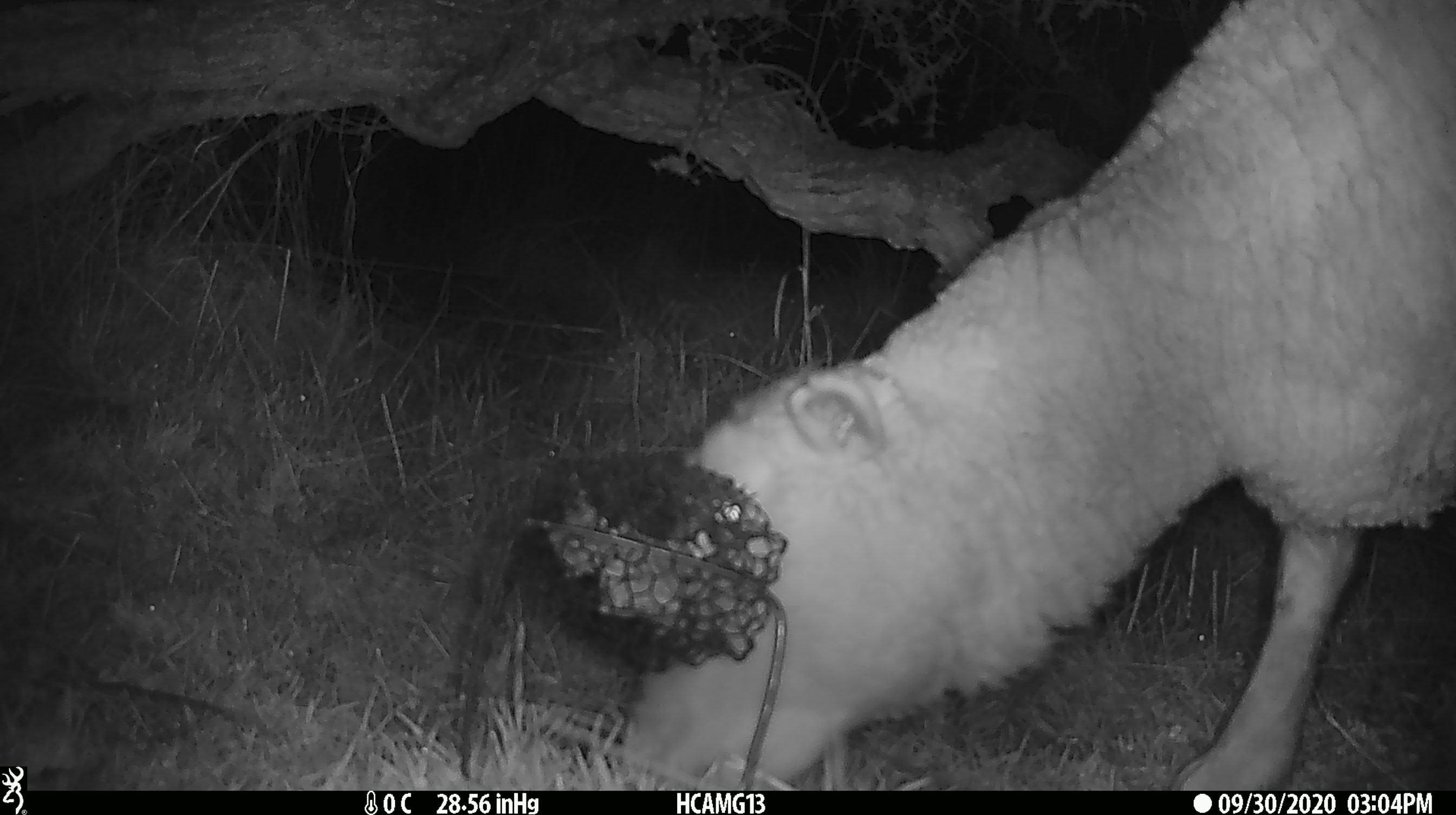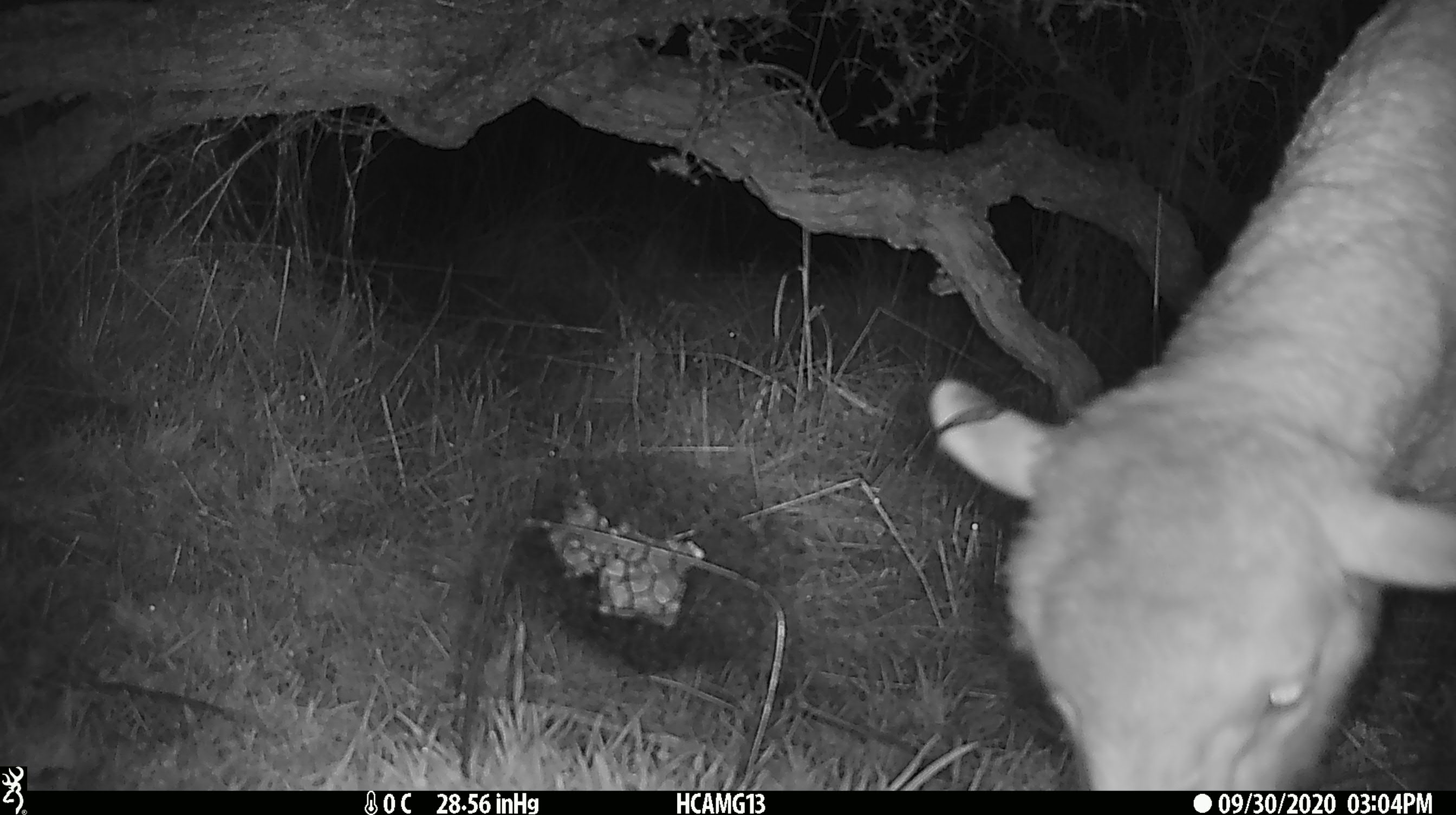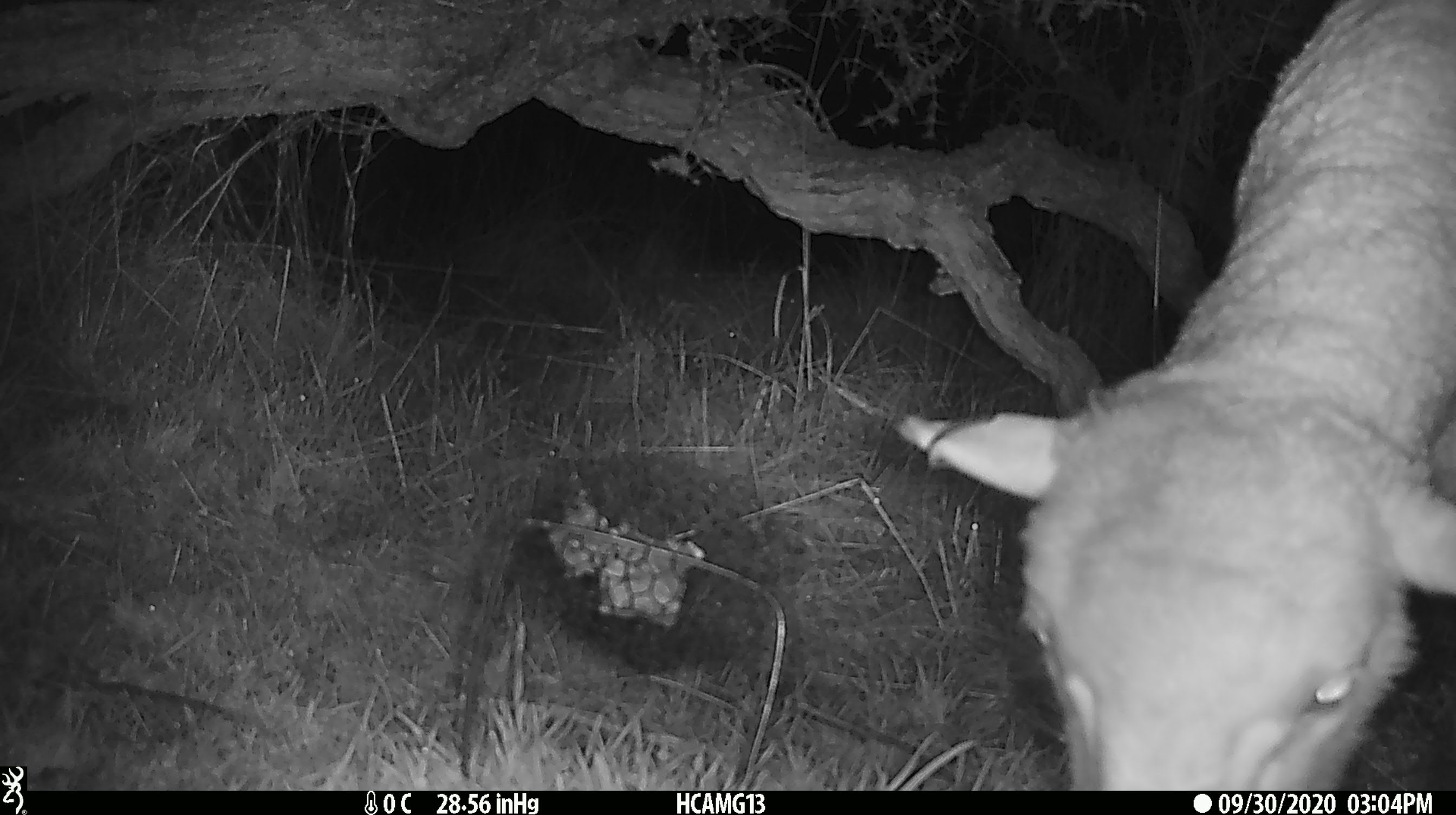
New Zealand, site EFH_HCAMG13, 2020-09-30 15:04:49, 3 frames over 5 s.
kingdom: Animalia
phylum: Chordata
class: Mammalia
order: Artiodactyla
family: Bovidae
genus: Ovis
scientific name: Ovis aries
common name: domestic sheep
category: sheep